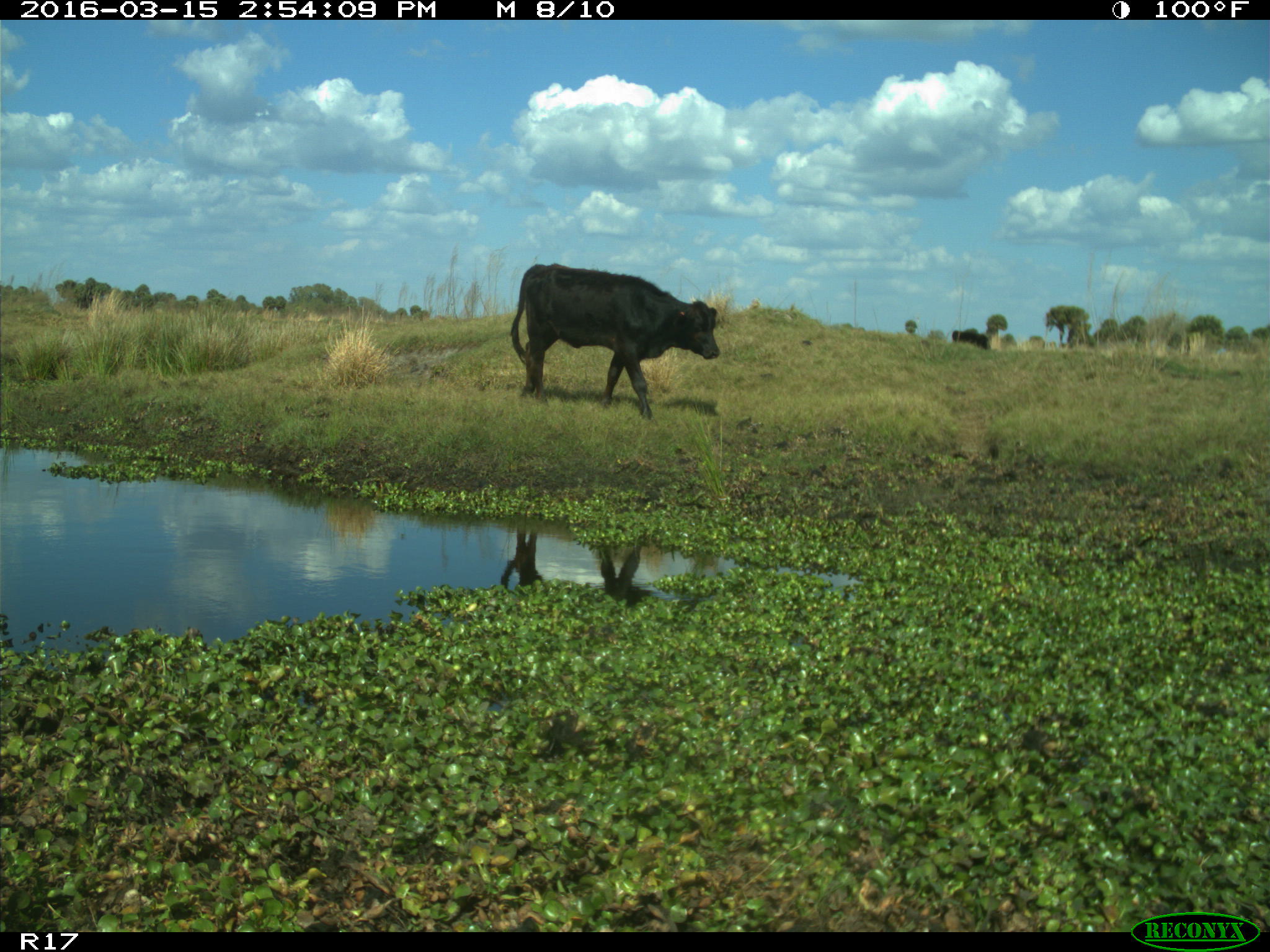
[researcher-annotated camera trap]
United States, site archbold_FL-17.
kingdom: Animalia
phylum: Chordata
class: Mammalia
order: Artiodactyla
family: Bovidae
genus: Bos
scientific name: Bos taurus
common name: domestic cow